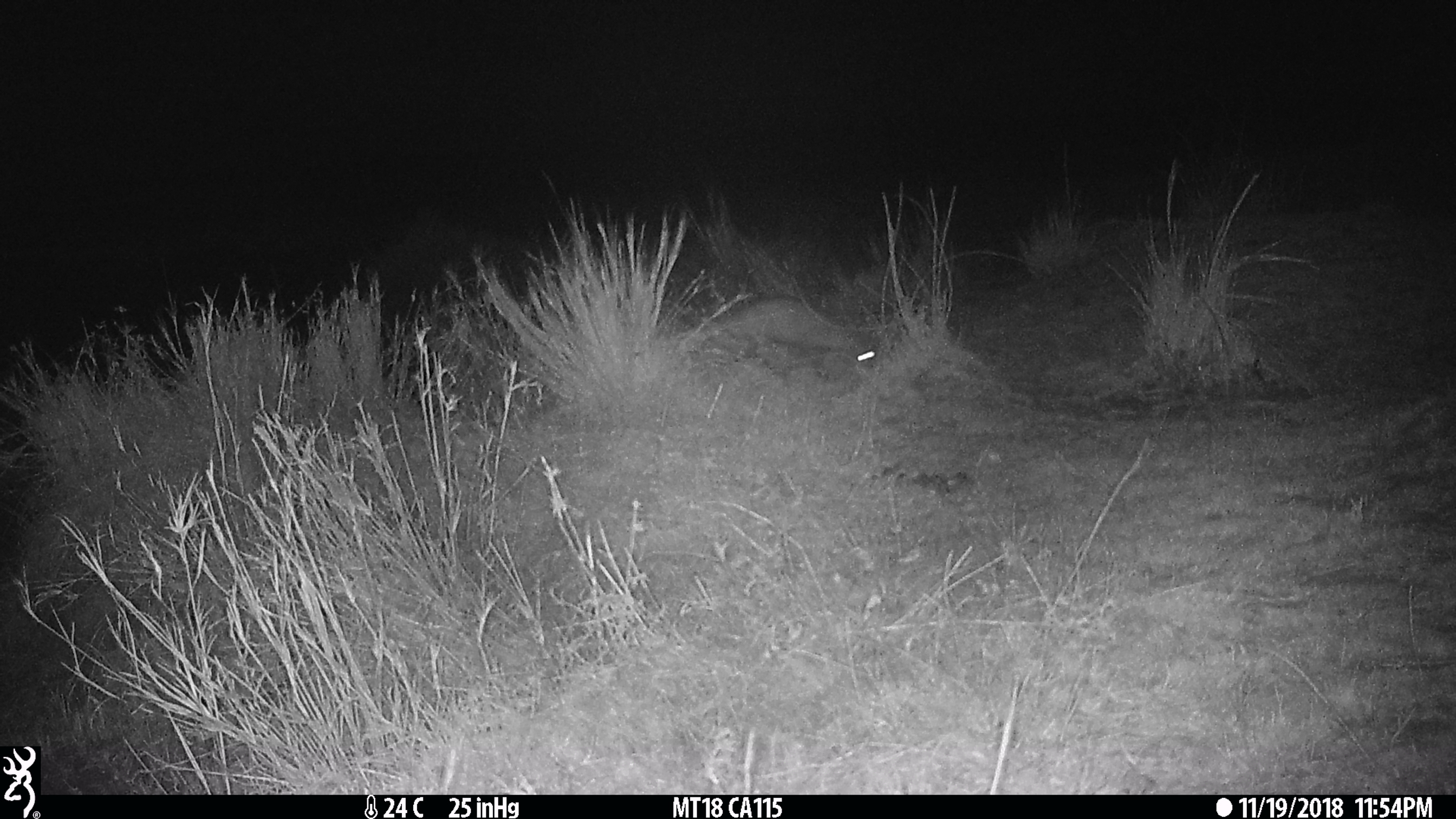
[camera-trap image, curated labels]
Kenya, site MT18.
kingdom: Animalia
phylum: Chordata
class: Mammalia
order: Carnivora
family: Herpestidae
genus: Ichneumia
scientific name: Ichneumia albicauda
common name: white-tailed mongoose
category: mongoose white tailed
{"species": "mongoose white tailed (white-tailed mongoose) (Ichneumia albicauda)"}